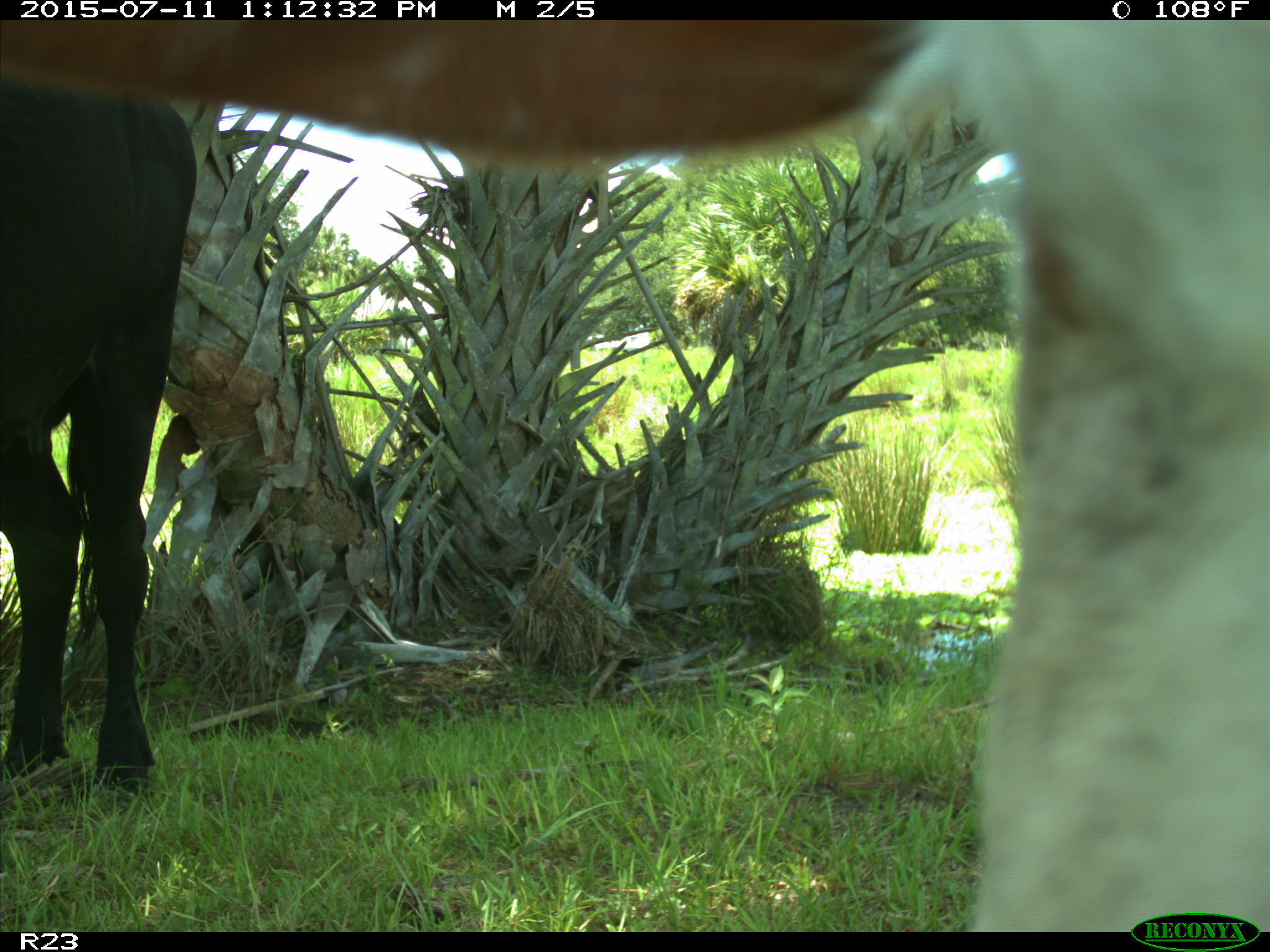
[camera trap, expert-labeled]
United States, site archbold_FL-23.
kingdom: Animalia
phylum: Chordata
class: Mammalia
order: Artiodactyla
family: Bovidae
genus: Bos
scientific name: Bos taurus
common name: domestic cow